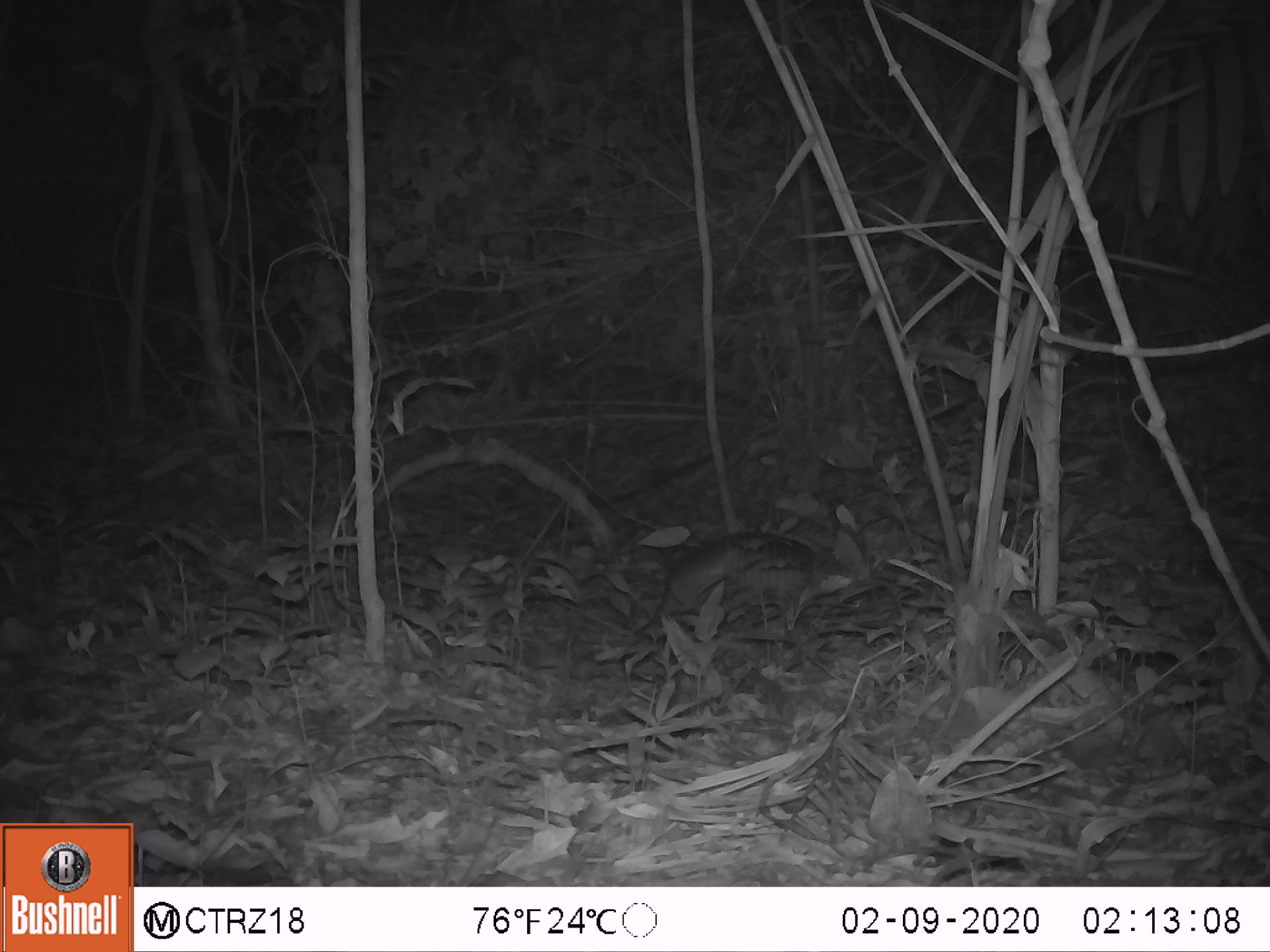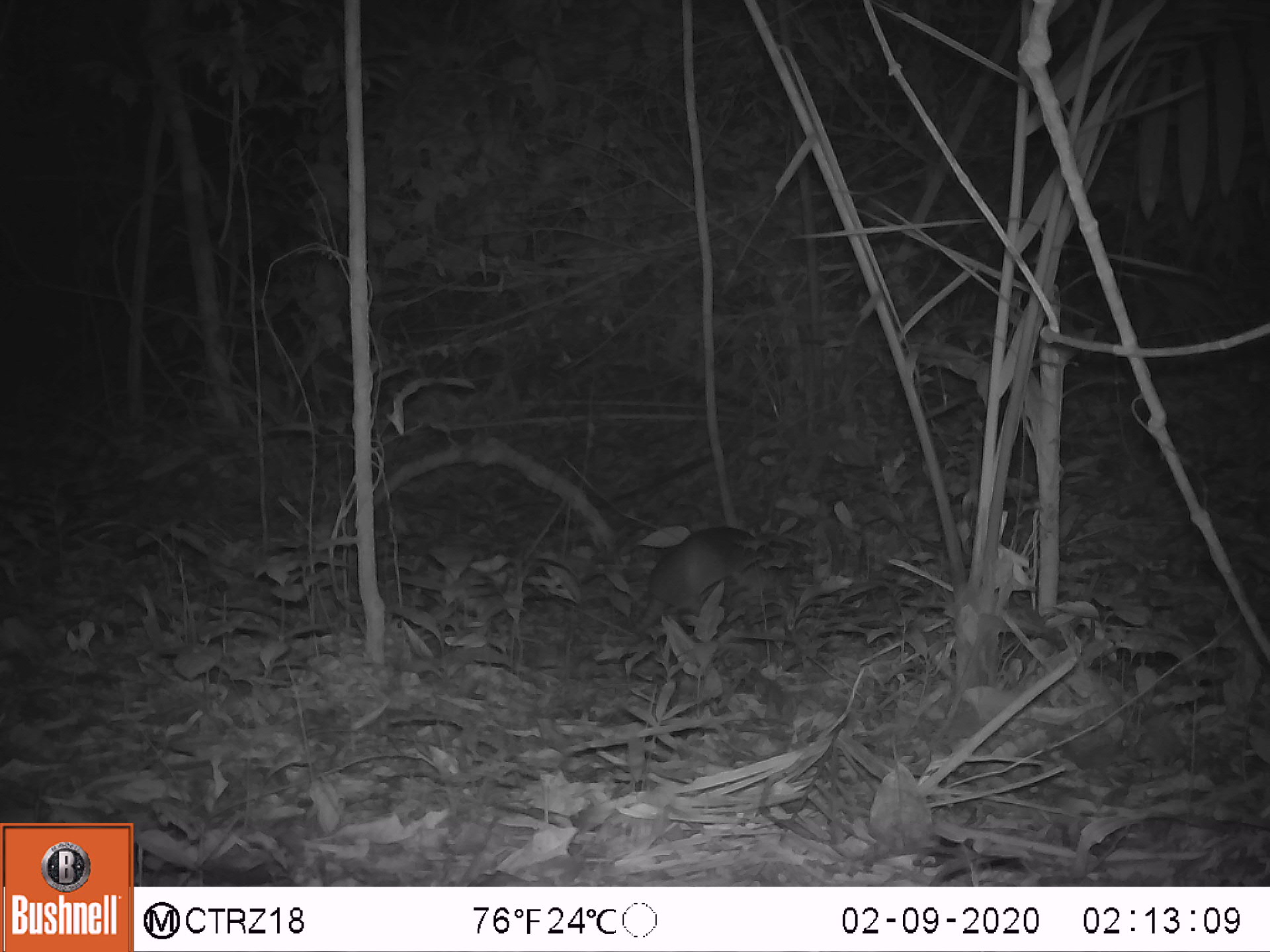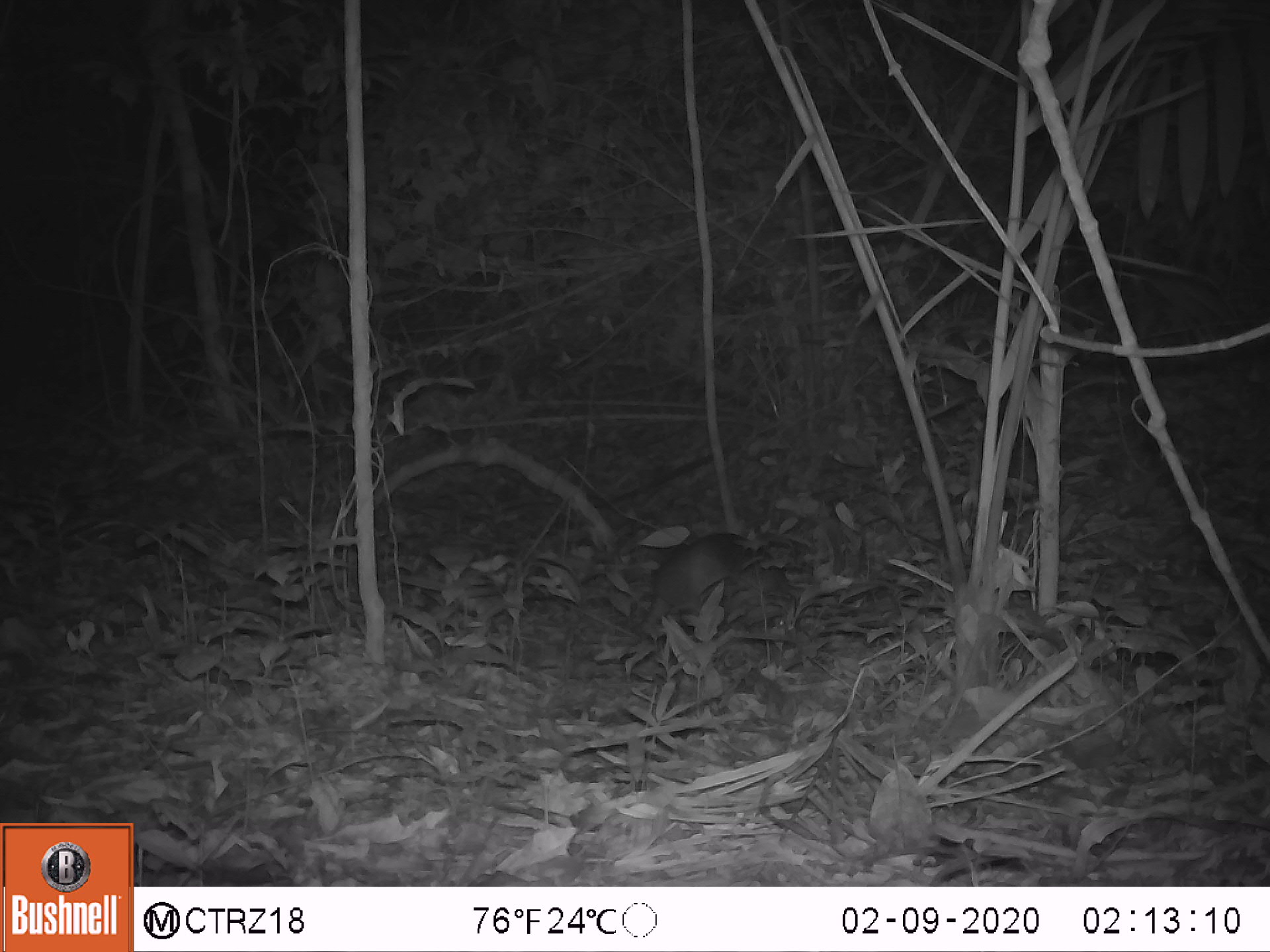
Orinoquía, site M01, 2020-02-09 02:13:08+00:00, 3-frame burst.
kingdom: Animalia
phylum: Chordata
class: Mammalia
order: Cingulata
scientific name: Cingulata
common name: armadillo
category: unknown armadillo